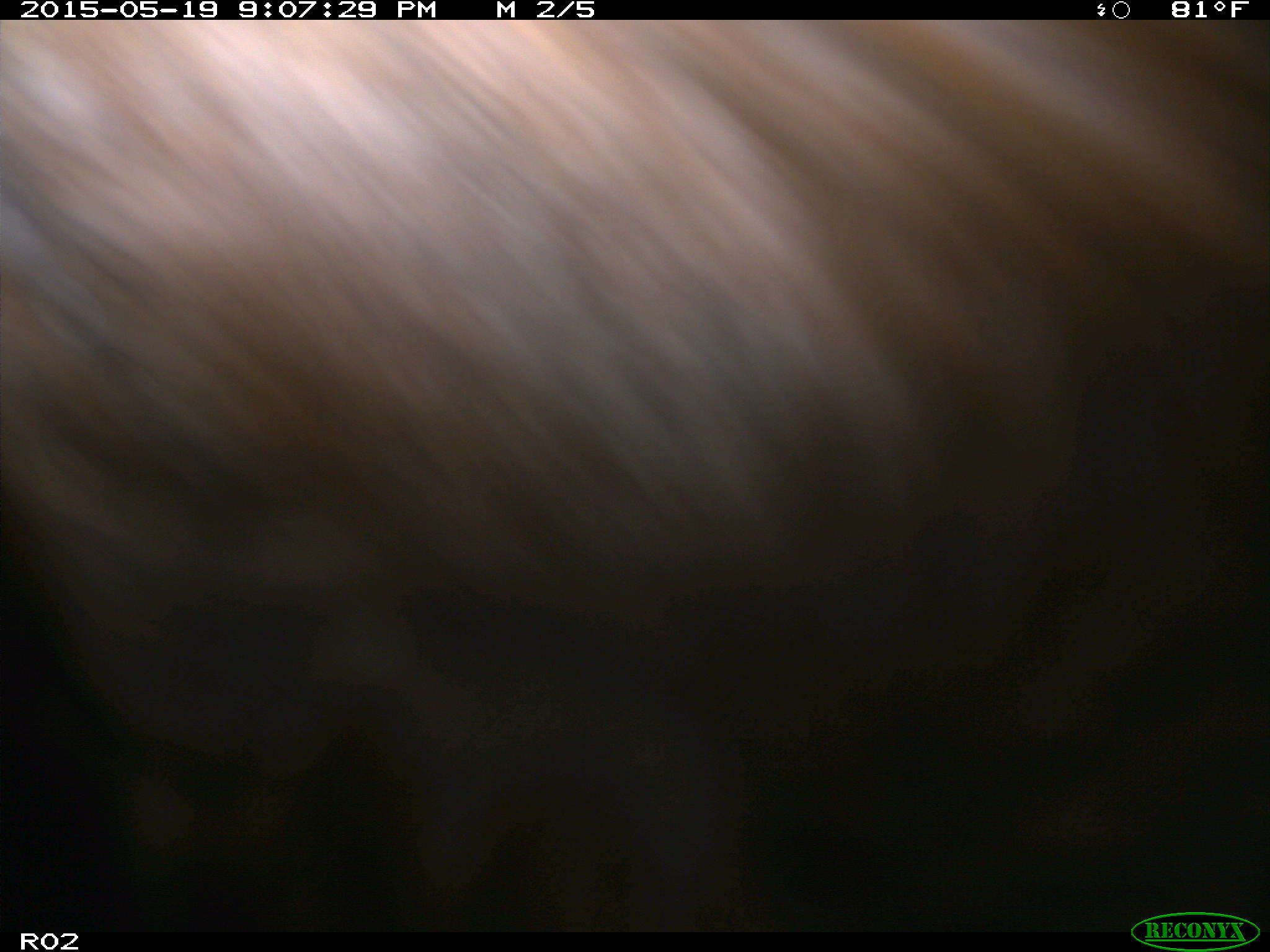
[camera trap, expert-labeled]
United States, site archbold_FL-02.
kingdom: Animalia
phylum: Chordata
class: Mammalia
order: Artiodactyla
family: Bovidae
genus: Bos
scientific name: Bos taurus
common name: domestic cow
Bos taurus (domestic cow).